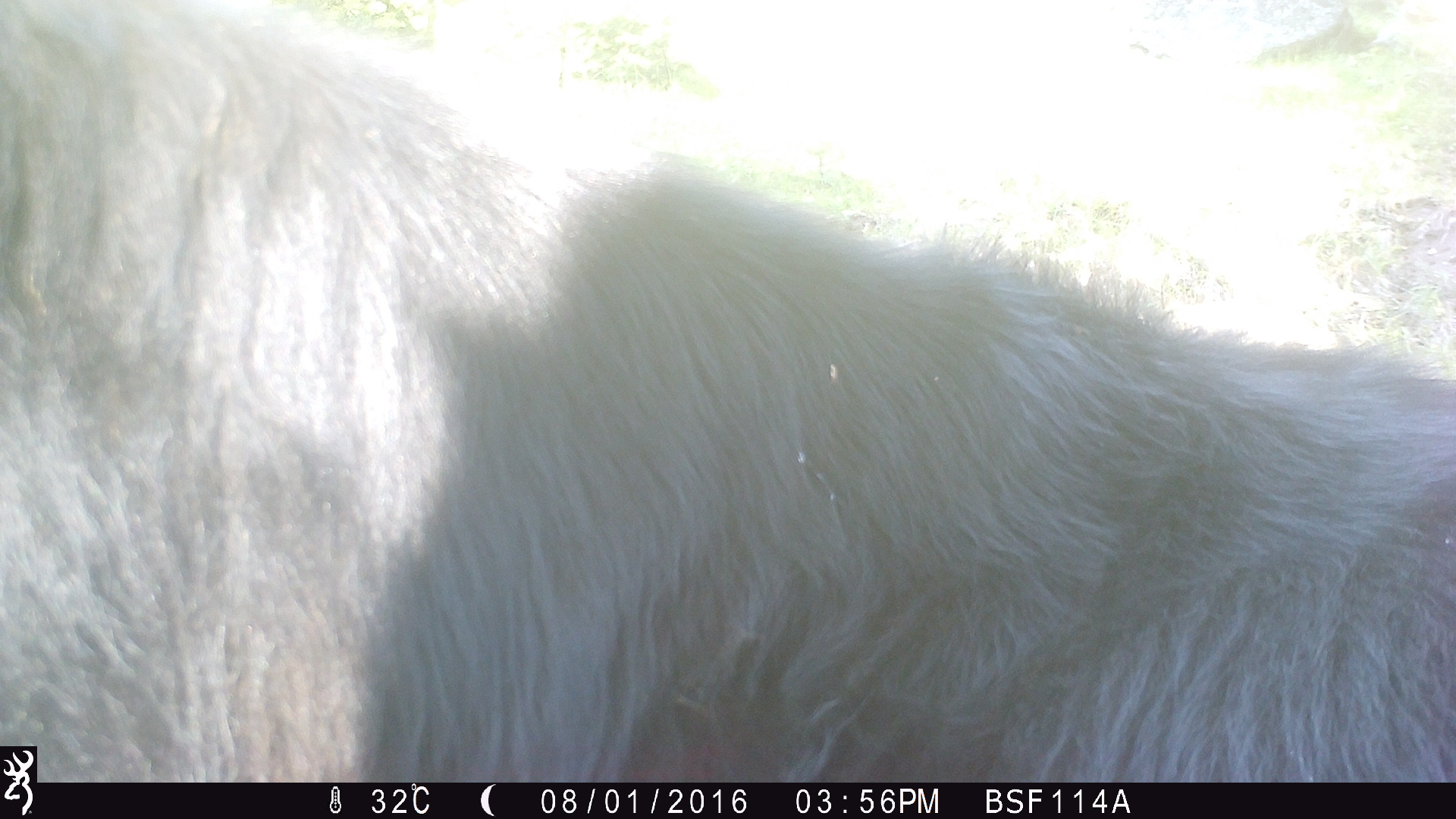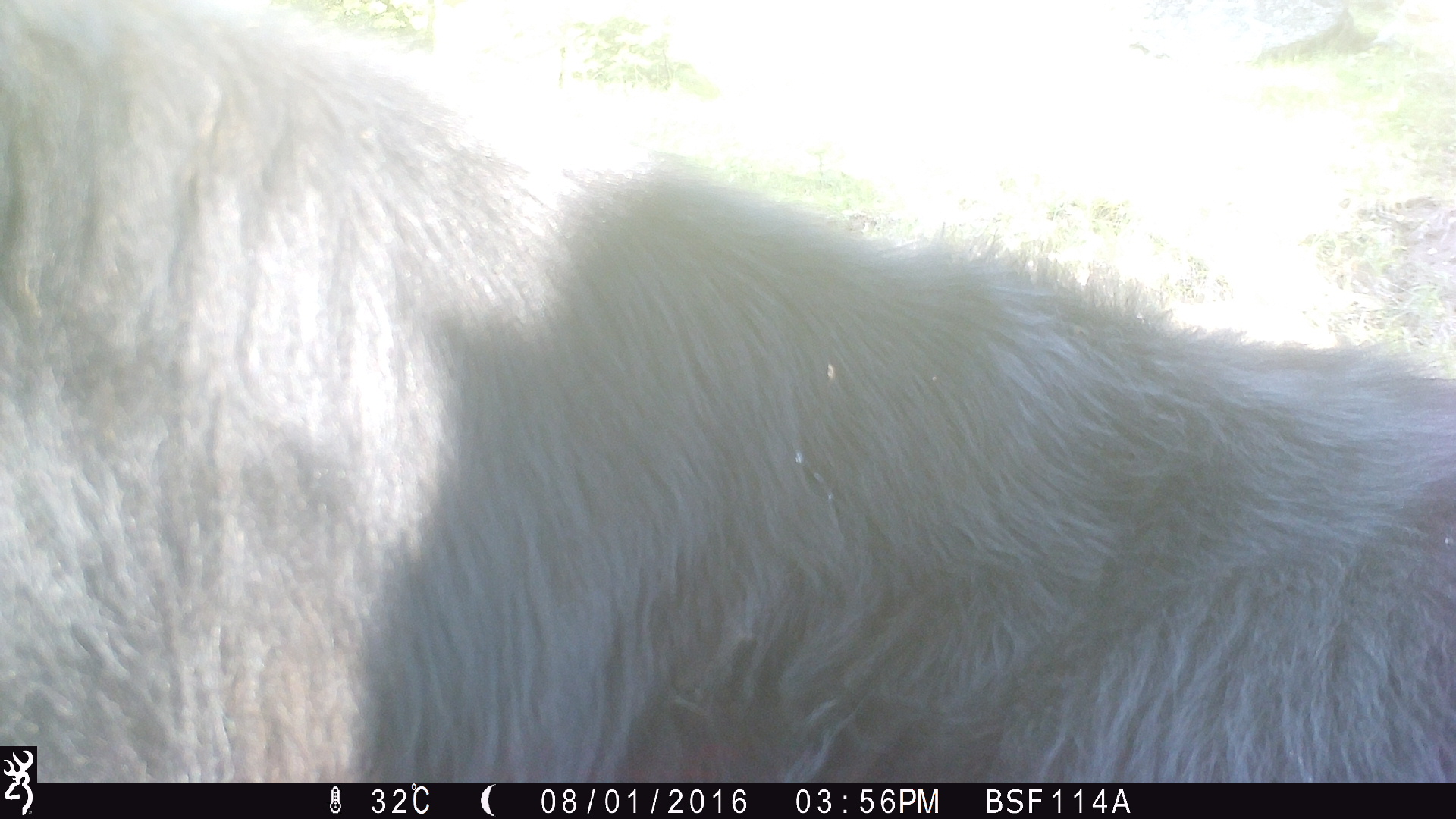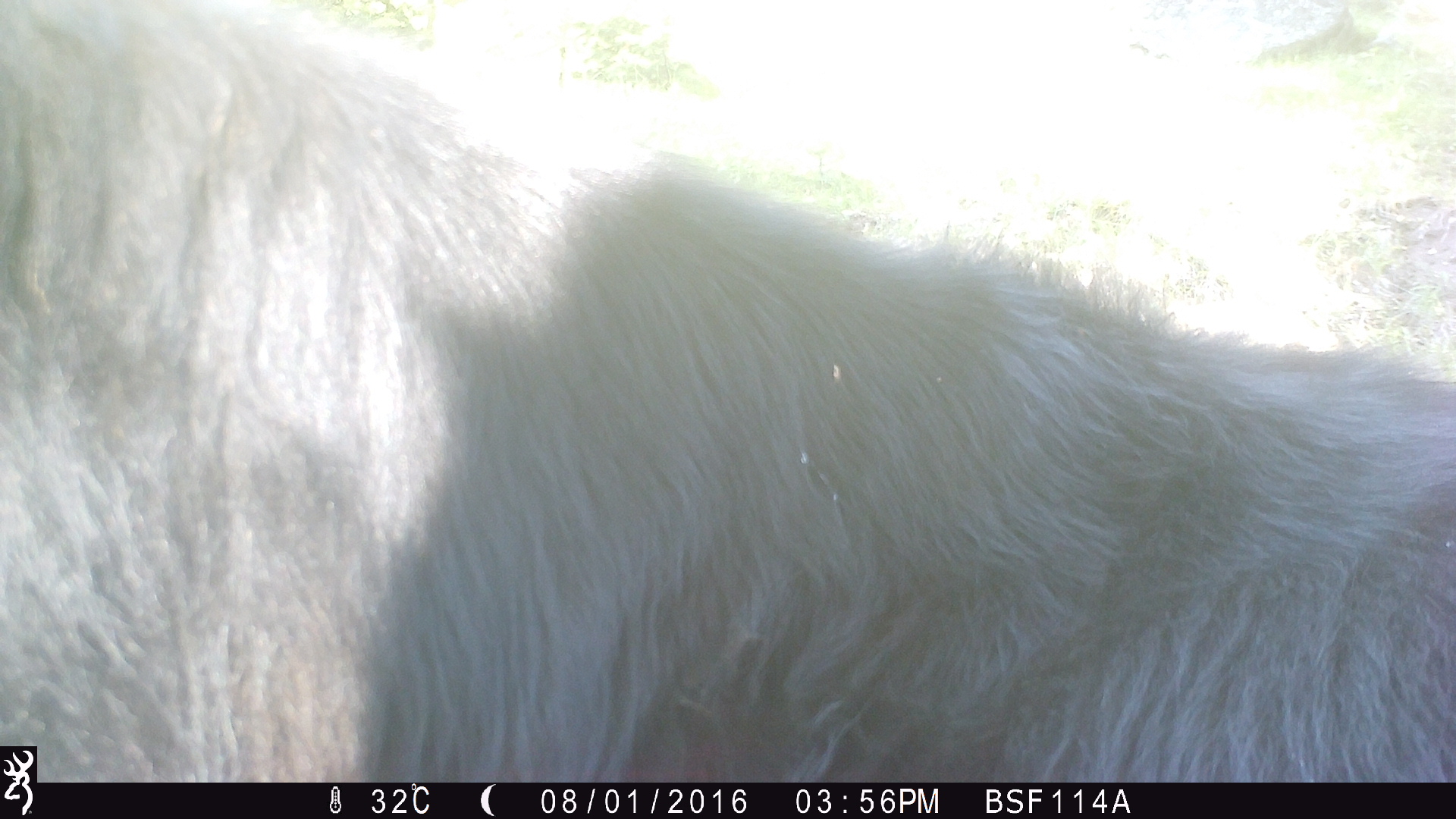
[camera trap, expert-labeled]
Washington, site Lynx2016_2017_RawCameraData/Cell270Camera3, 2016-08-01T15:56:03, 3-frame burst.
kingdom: Animalia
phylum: Chordata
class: Mammalia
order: Artiodactyla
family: Bovidae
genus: Bos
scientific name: Bos taurus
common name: domestic cattle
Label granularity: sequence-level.